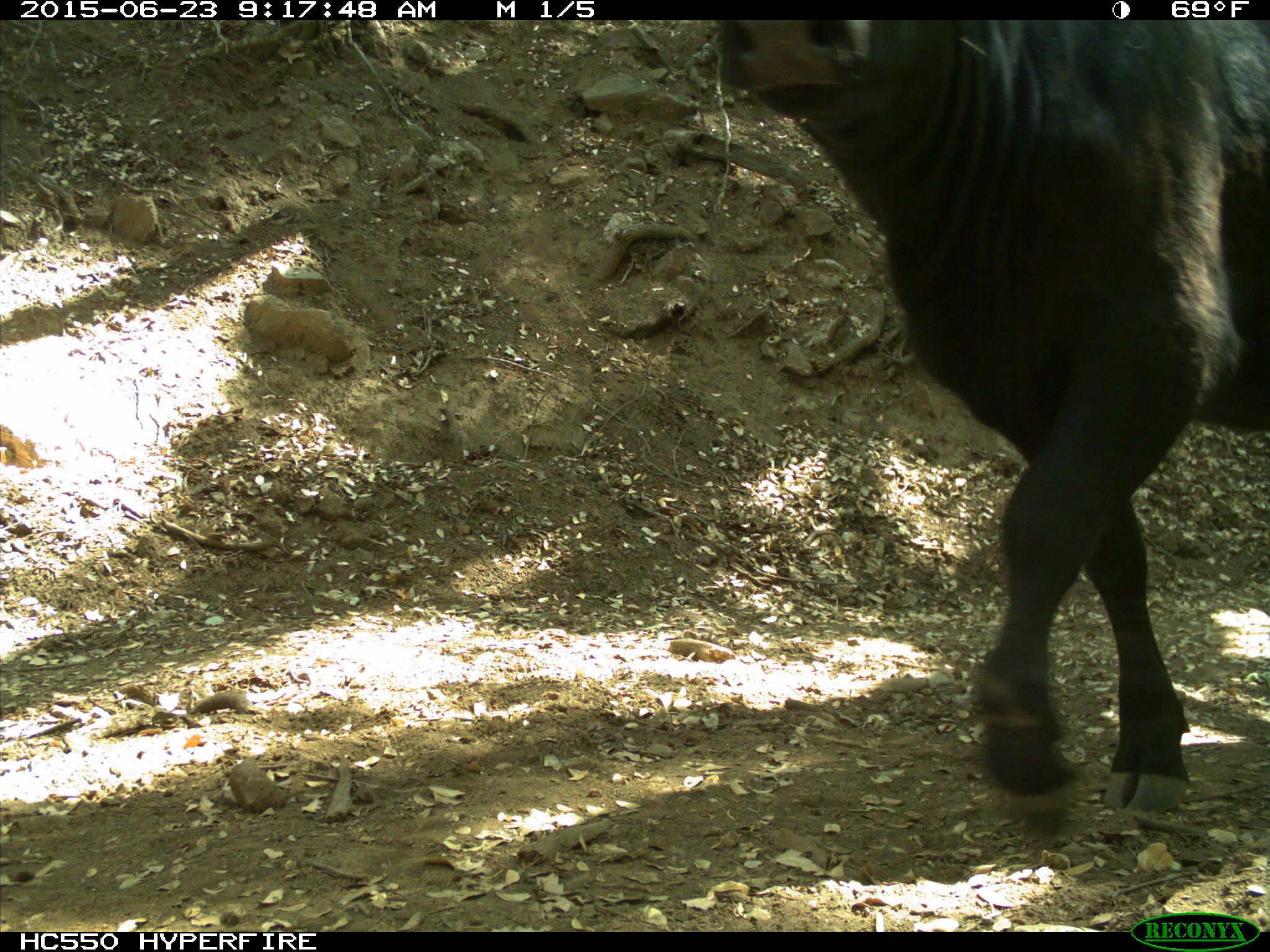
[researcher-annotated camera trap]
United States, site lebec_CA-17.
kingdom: Animalia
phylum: Chordata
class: Mammalia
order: Artiodactyla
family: Bovidae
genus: Bos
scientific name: Bos taurus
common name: domestic cow